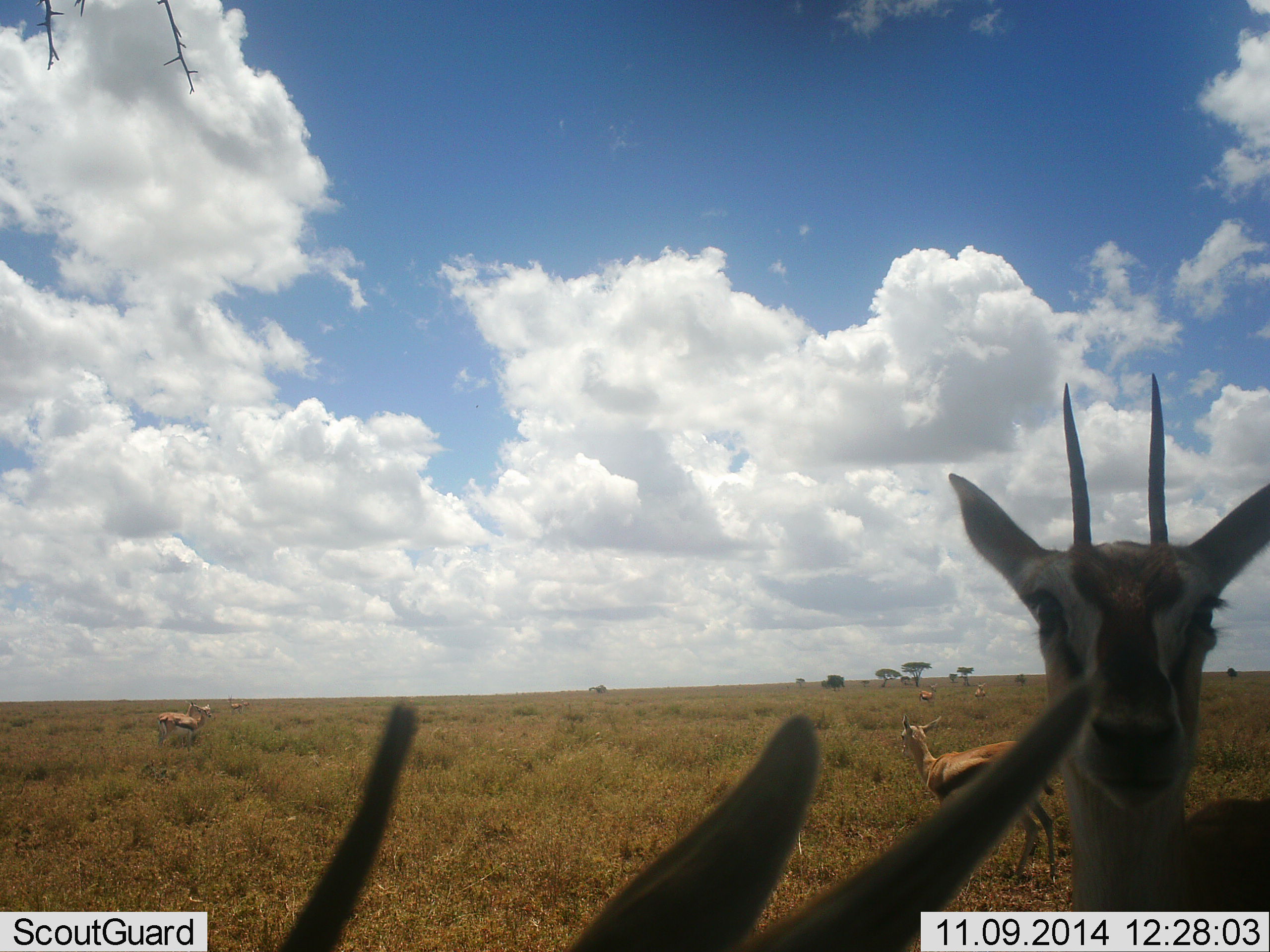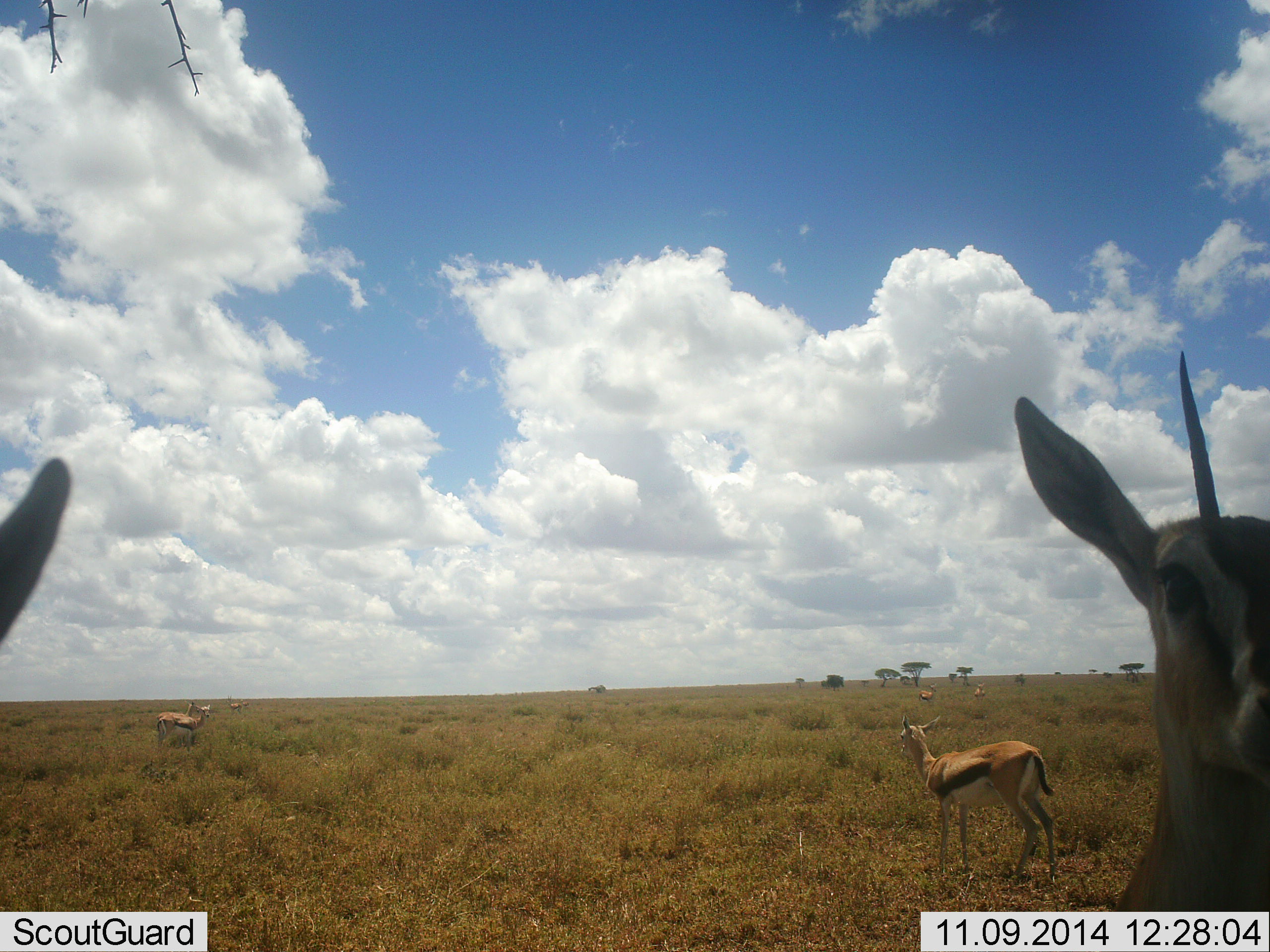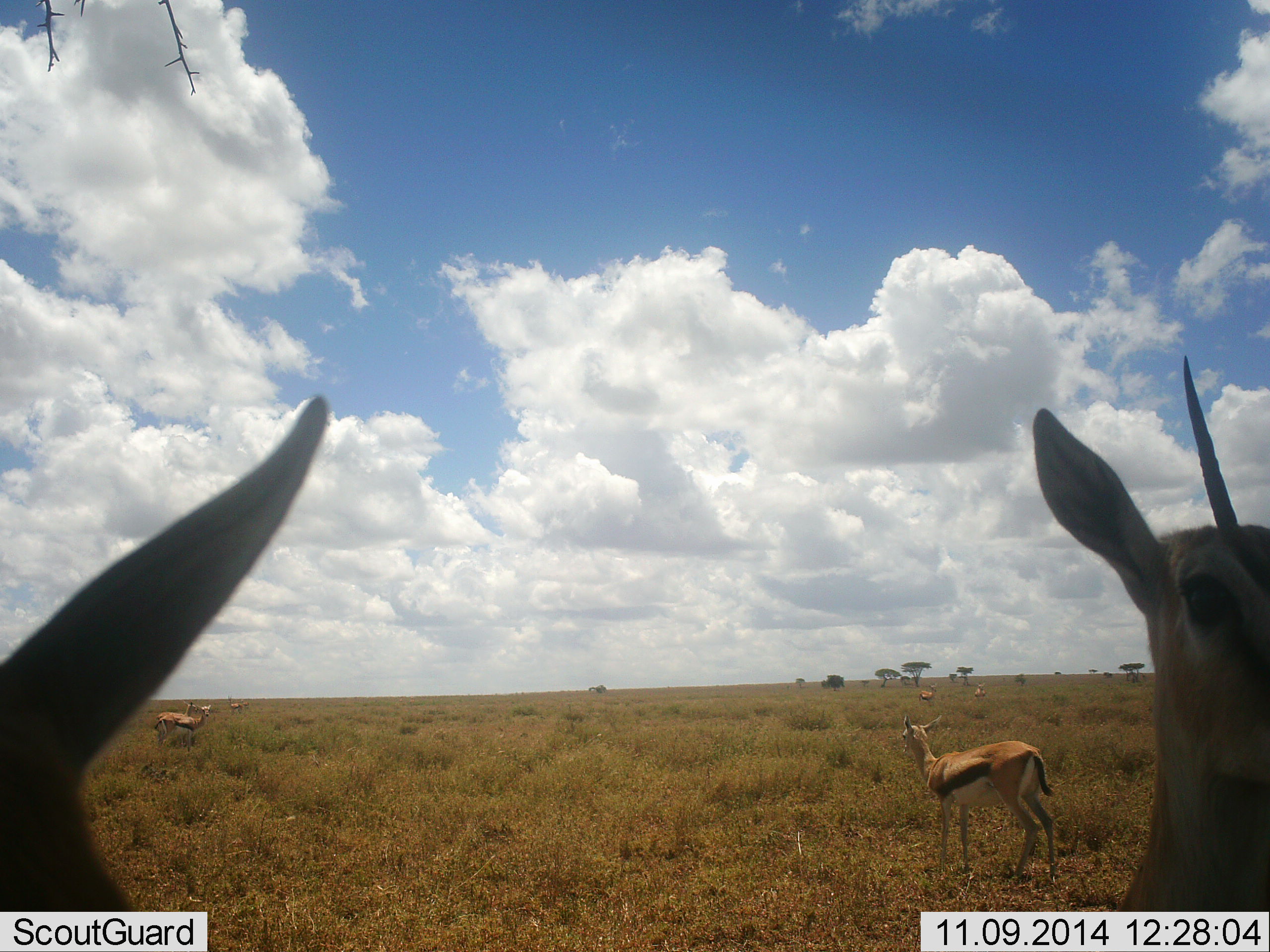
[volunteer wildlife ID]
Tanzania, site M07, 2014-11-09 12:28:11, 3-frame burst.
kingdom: Animalia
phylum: Chordata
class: Mammalia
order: Artiodactyla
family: Bovidae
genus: Eudorcas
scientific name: Eudorcas thomsonii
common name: thomson's gazelle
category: gazellethomsons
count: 8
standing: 100%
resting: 0%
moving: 30%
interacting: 10%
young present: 20%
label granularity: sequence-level